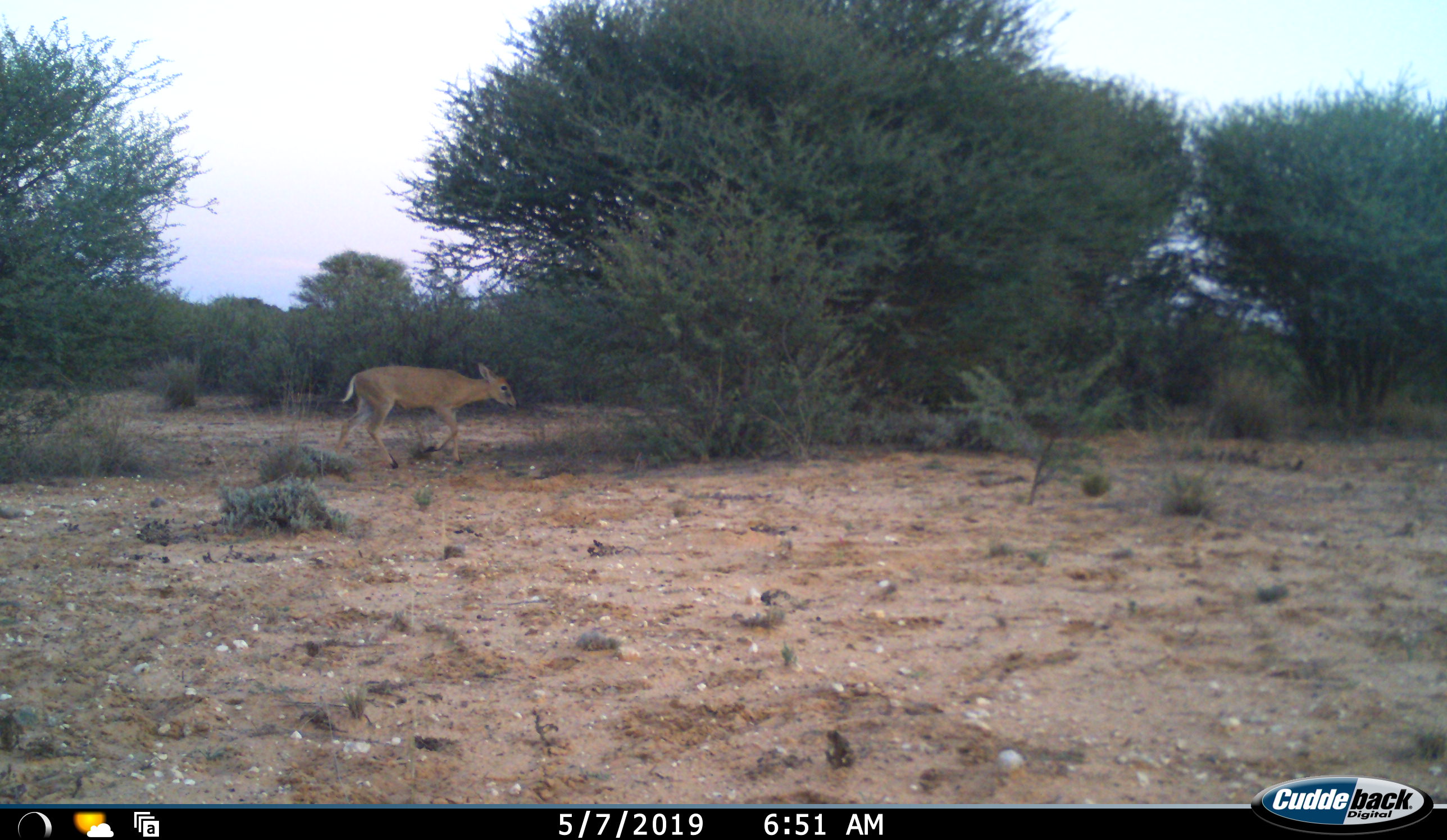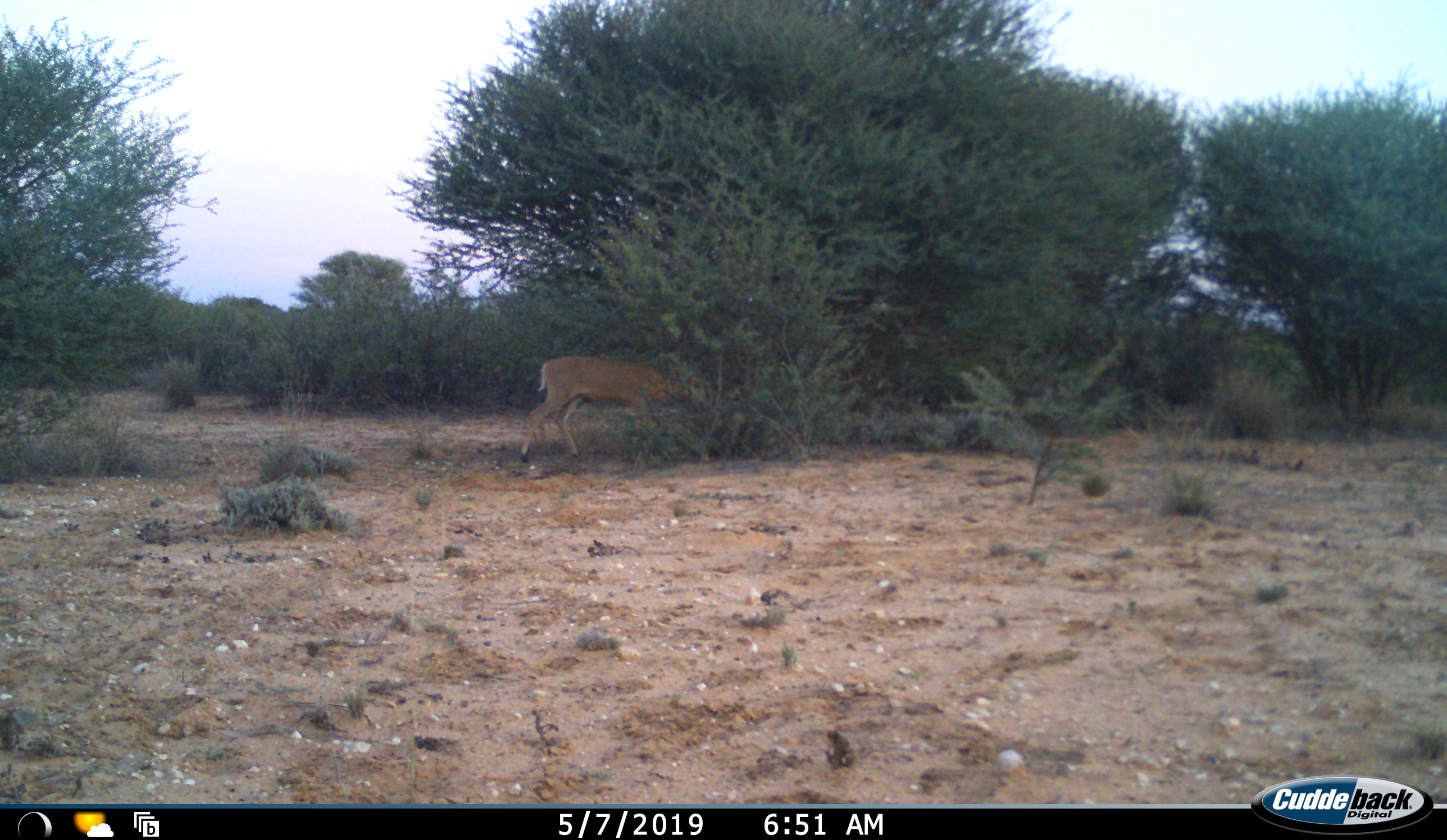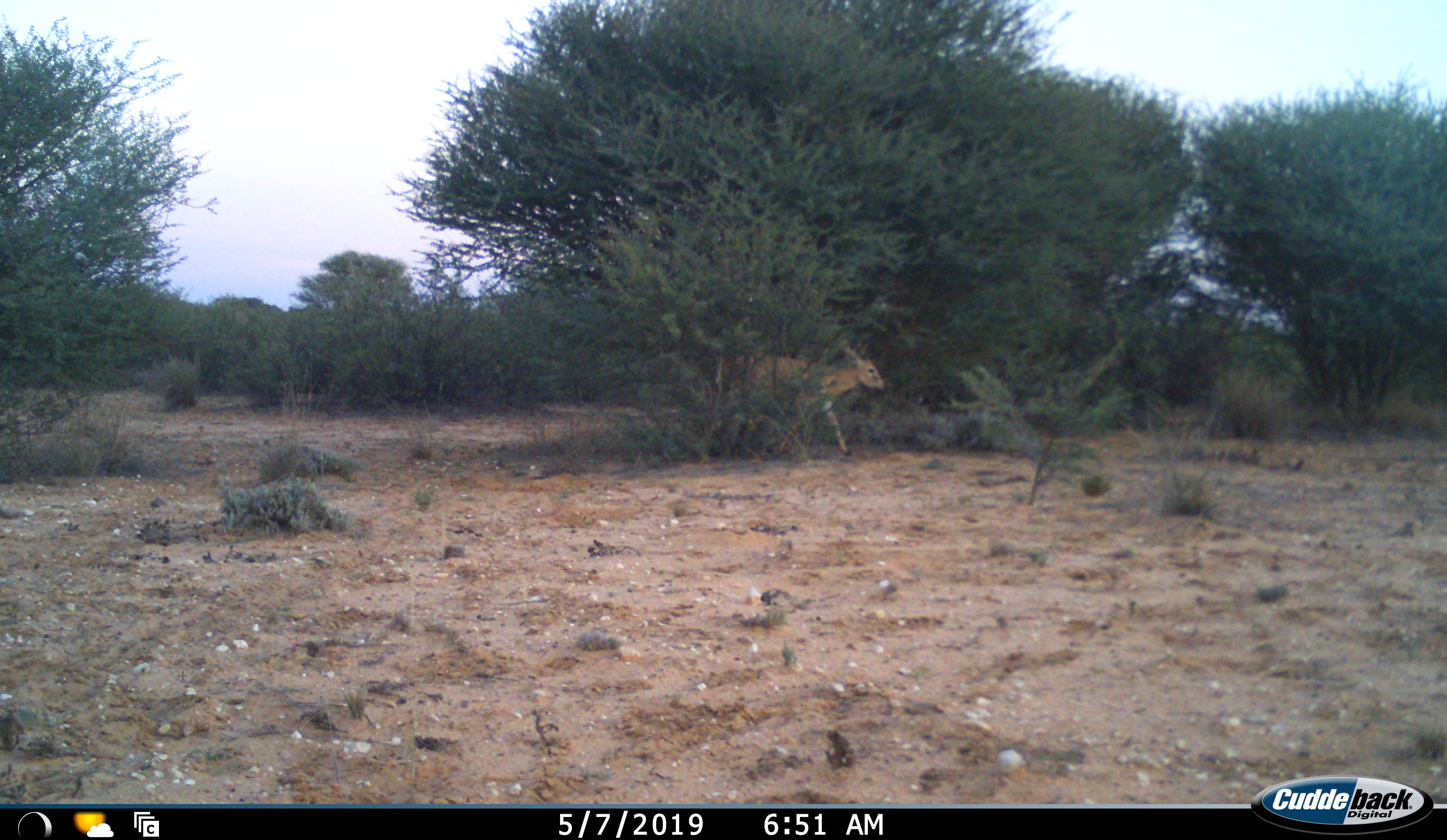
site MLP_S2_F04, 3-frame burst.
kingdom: Animalia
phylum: Chordata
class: Mammalia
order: Artiodactyla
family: Bovidae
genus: Sylvicapra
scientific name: Sylvicapra grimmia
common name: common duiker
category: duikercommongrey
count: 1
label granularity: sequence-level